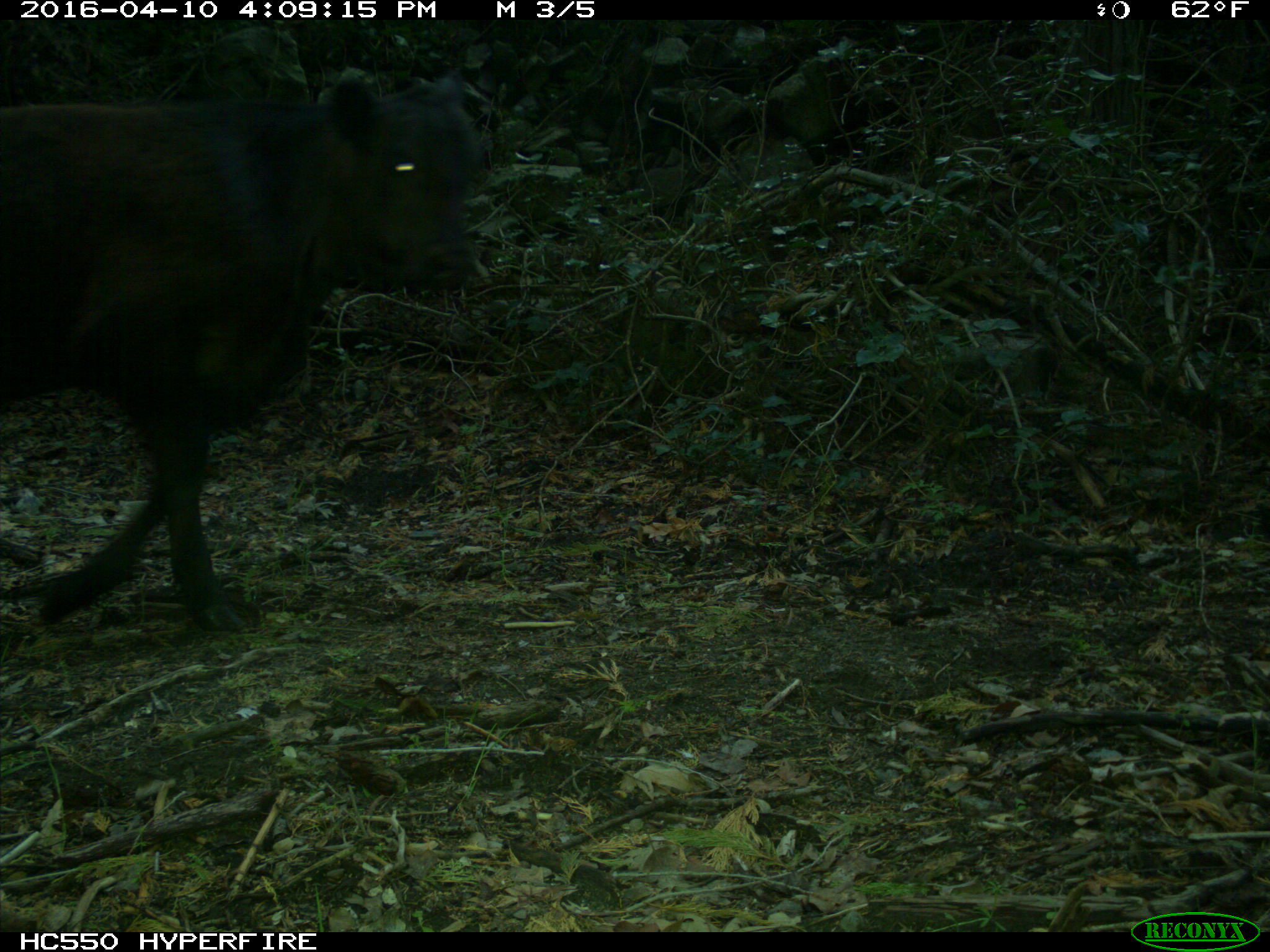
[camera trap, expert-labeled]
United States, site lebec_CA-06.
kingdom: Animalia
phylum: Chordata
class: Mammalia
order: Artiodactyla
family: Bovidae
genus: Bos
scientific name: Bos taurus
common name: domestic cow